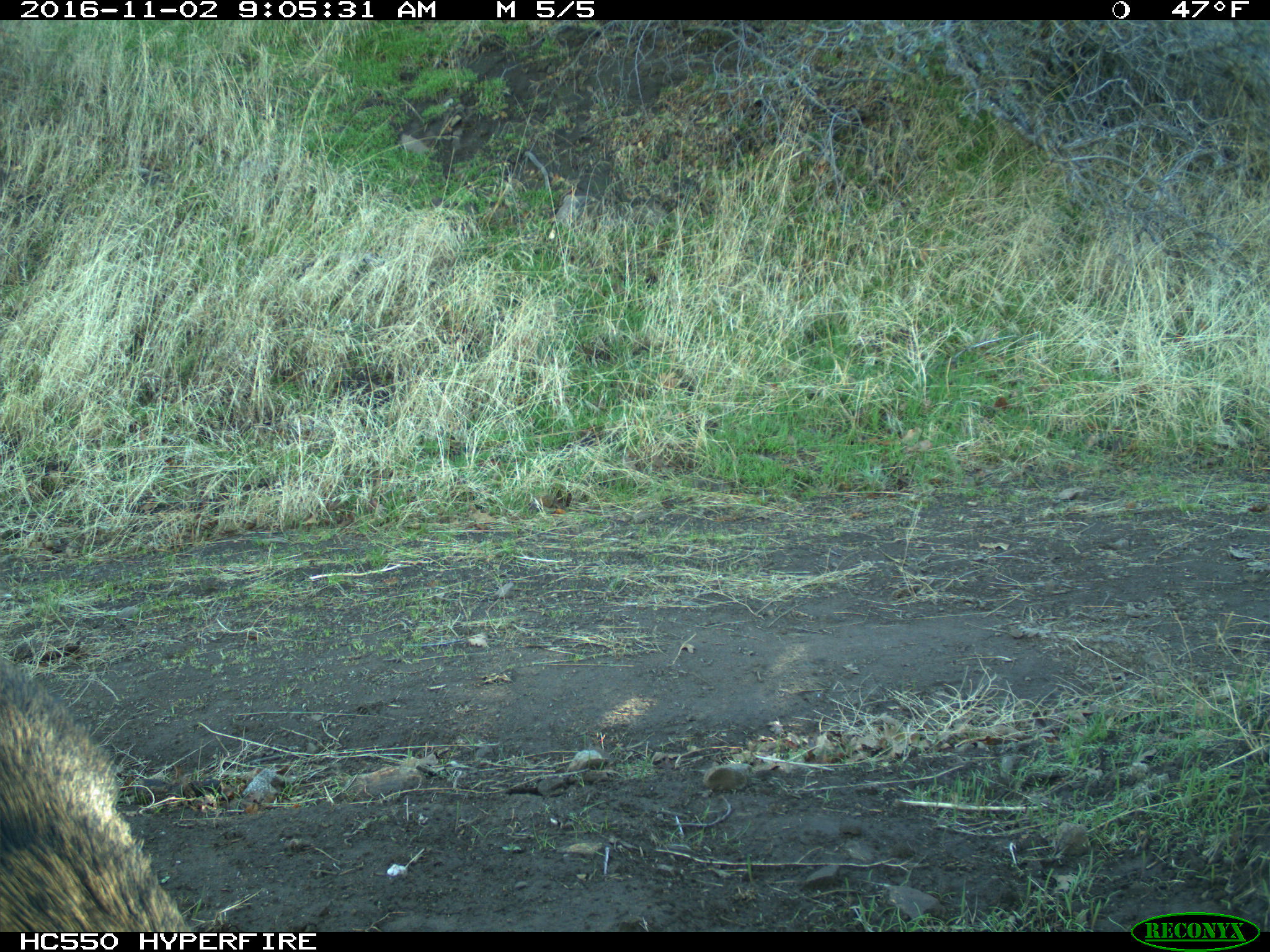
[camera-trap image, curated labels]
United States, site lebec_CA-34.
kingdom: Animalia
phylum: Chordata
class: Mammalia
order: Artiodactyla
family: Suidae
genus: Sus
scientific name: Sus scrofa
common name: wild boar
Sus scrofa (wild boar).